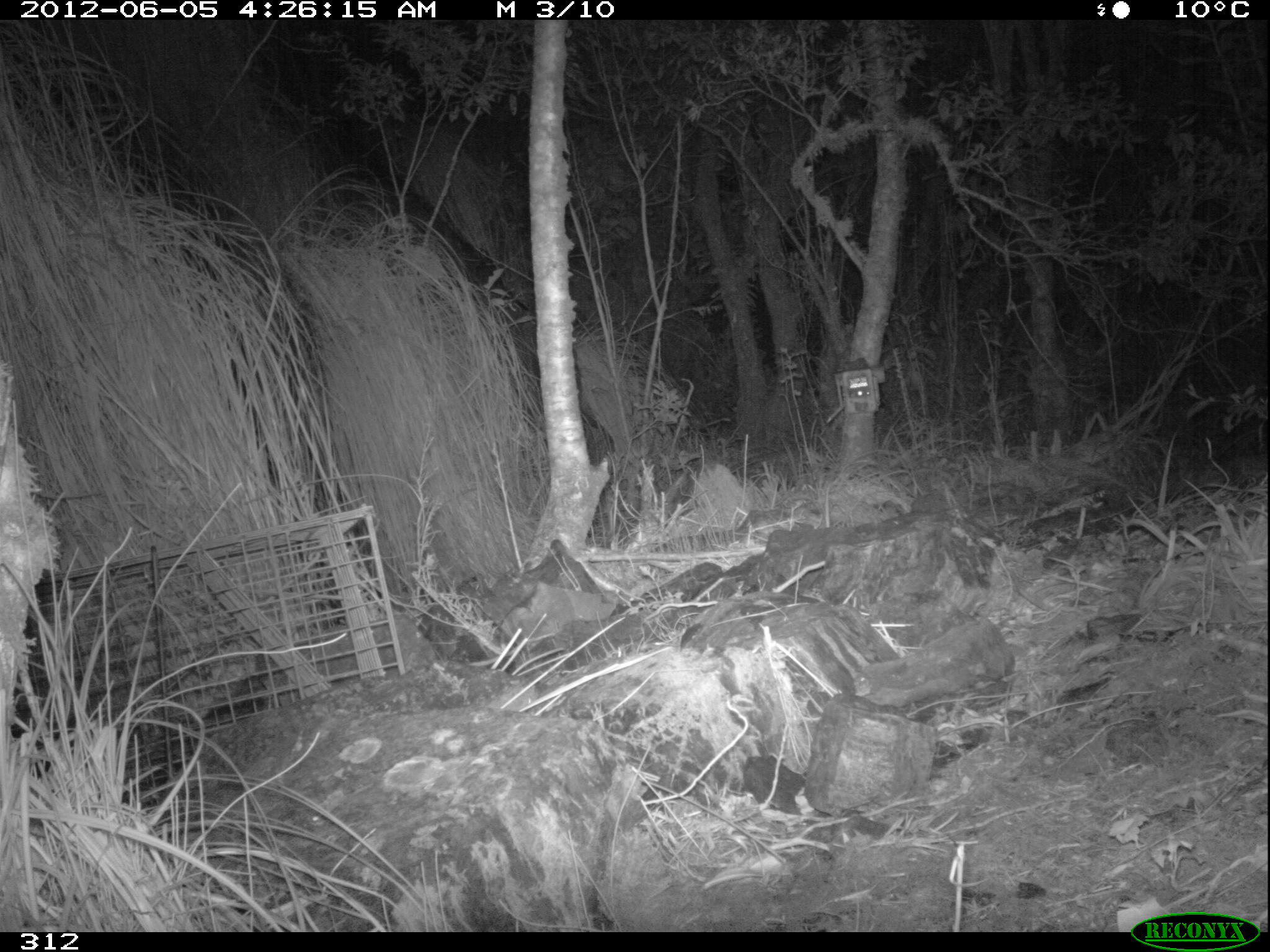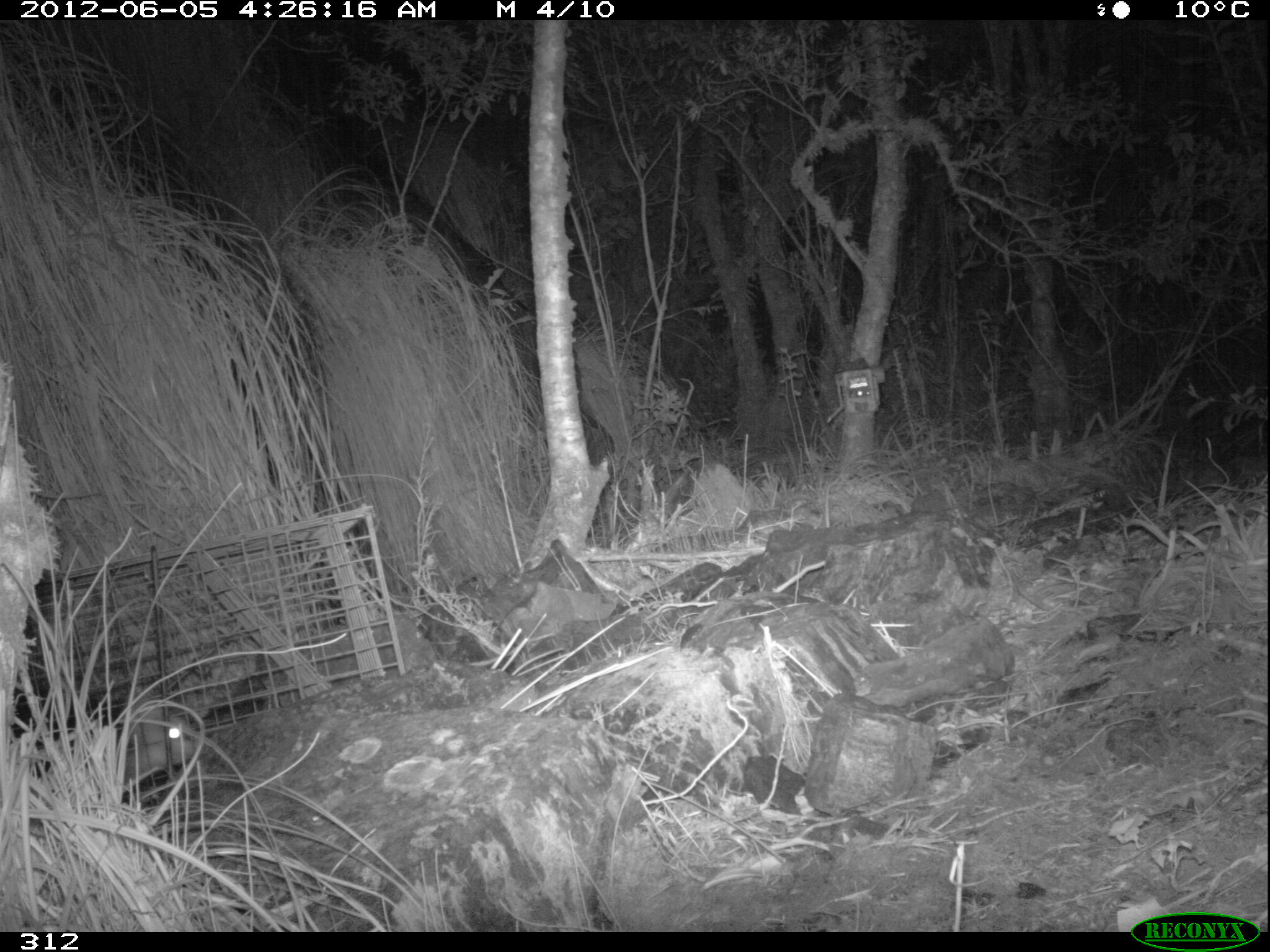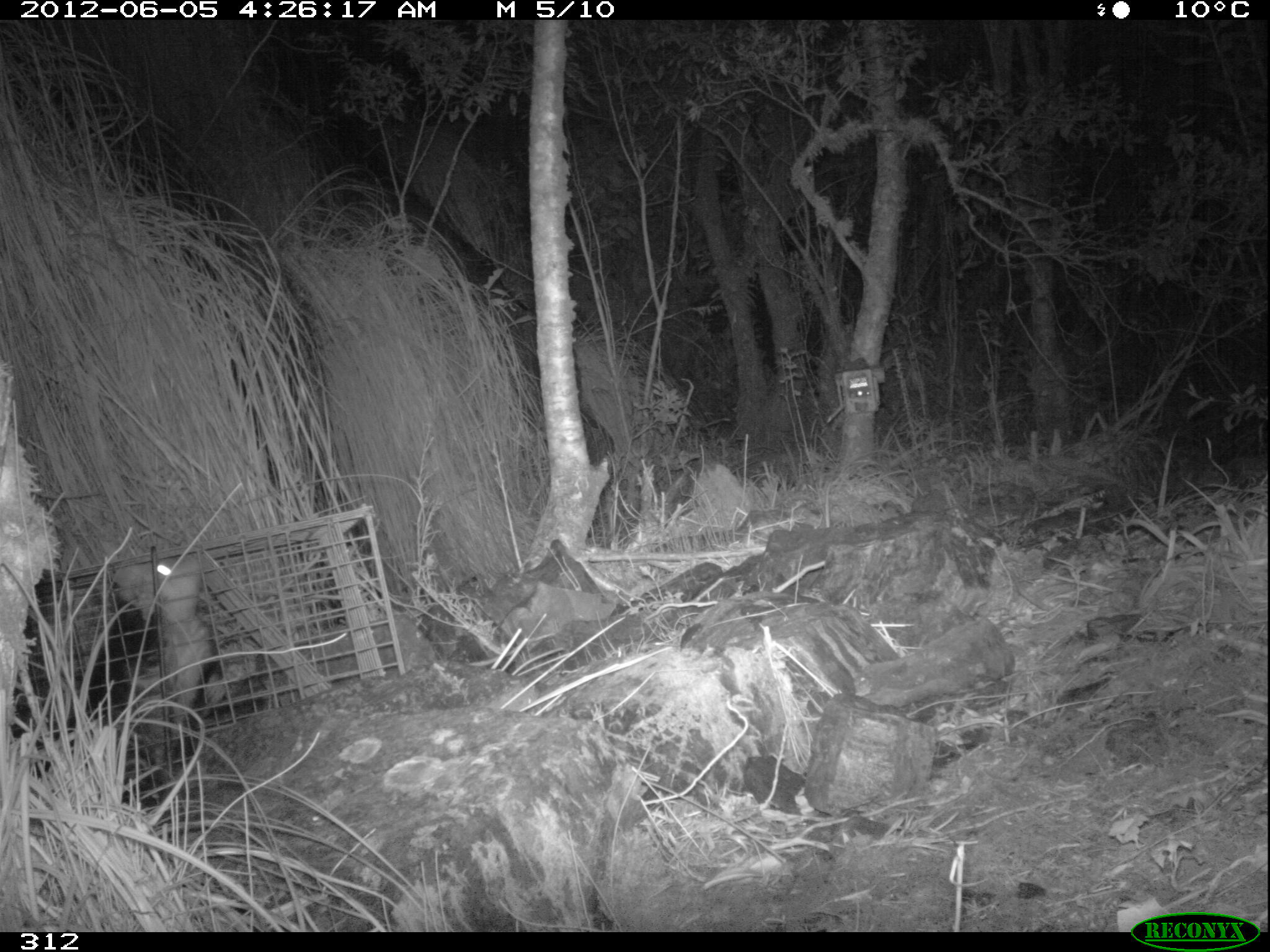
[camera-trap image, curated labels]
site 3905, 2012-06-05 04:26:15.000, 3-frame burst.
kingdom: Animalia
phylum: Chordata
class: Mammalia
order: Didelphimorphia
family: Didelphidae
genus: Didelphis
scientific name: Didelphis pernigra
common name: andean white-eared opossum